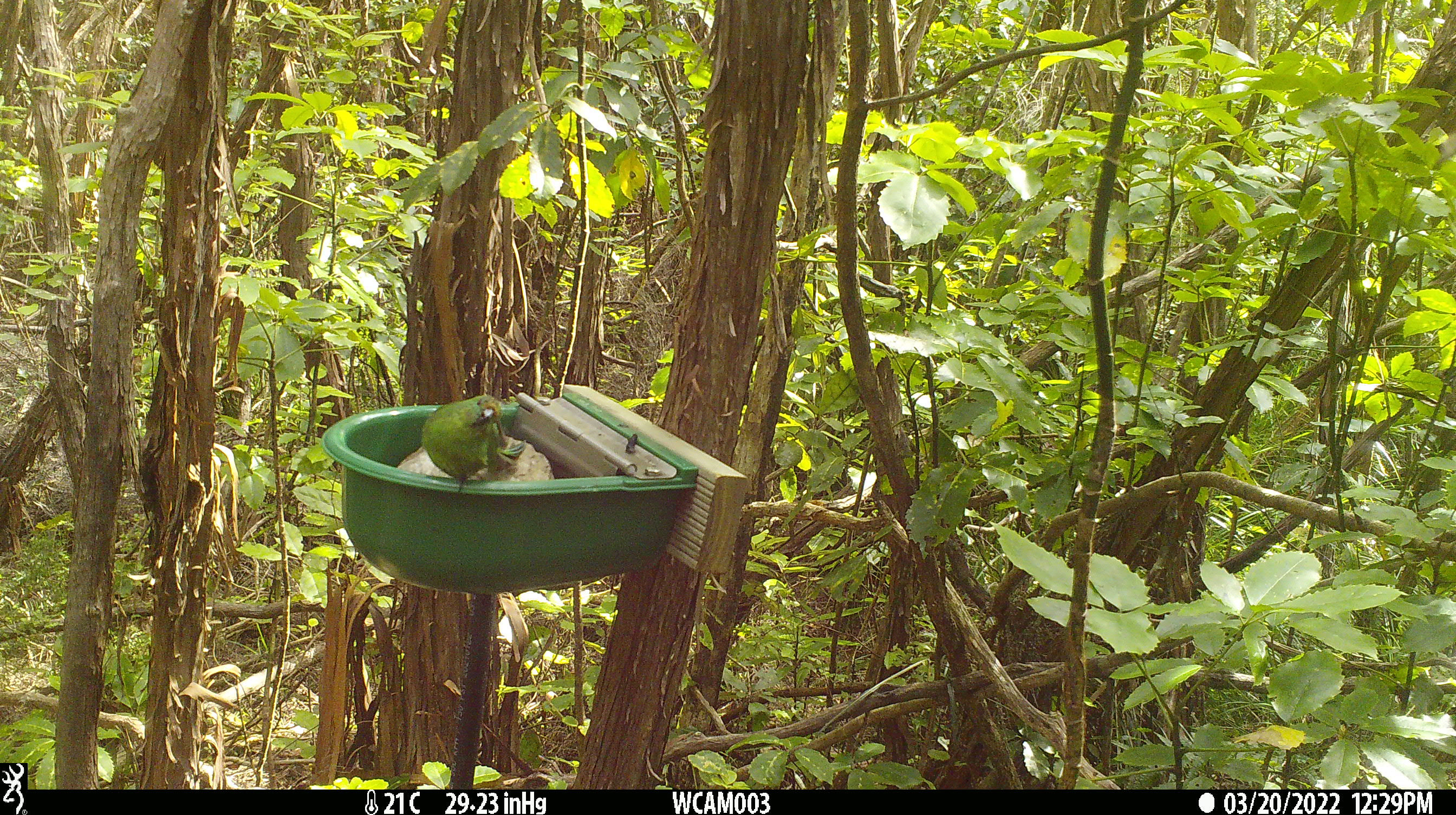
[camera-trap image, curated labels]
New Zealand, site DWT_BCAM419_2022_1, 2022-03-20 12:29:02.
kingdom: Animalia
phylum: Chordata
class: Aves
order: Psittaciformes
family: Psittaculidae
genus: Cyanoramphus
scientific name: Cyanoramphus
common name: parakeet